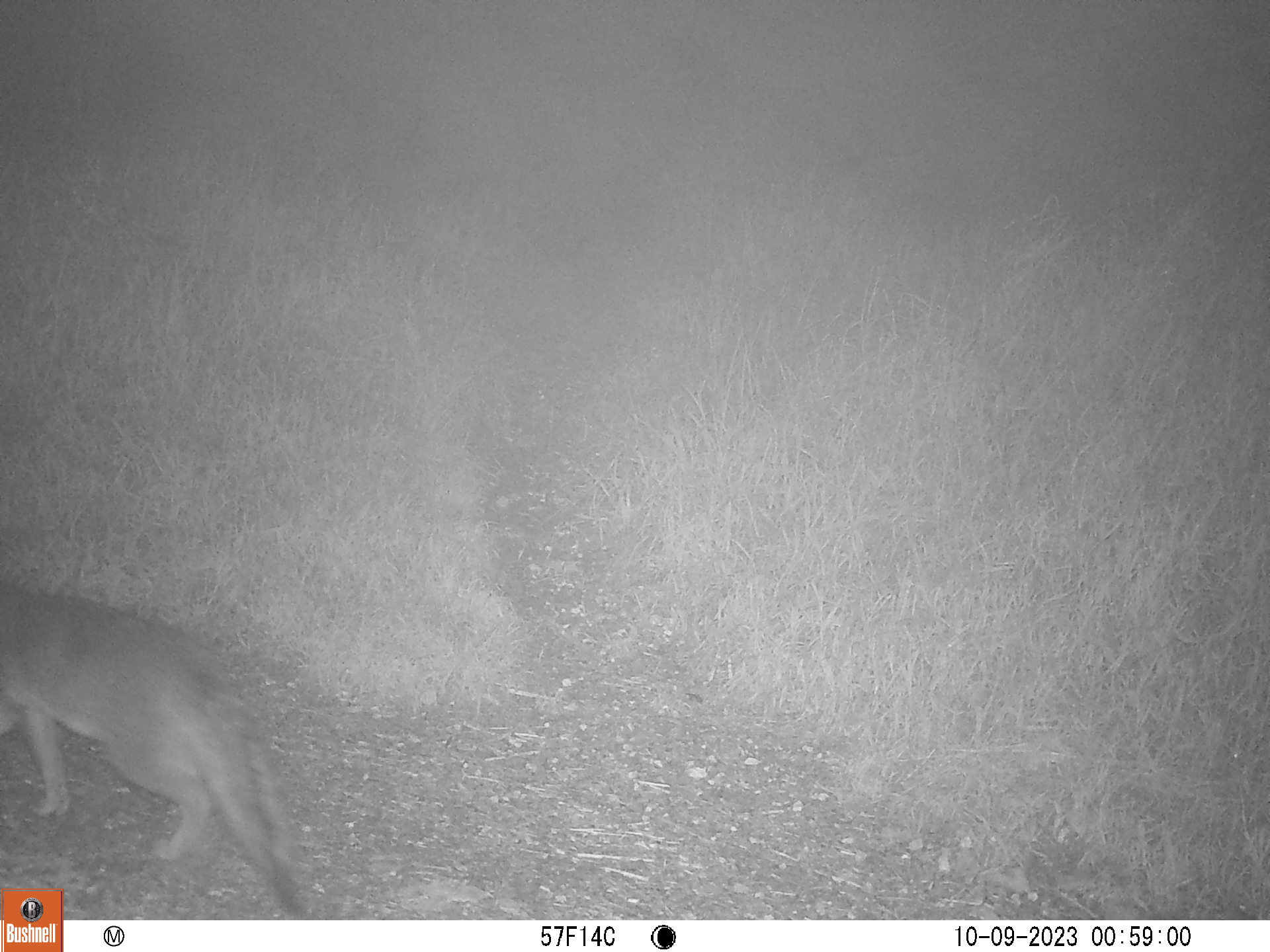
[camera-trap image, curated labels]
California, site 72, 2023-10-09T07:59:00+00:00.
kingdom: Animalia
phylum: Chordata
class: Mammalia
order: Carnivora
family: Canidae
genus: Urocyon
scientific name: Urocyon cinereoargenteus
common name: gray fox